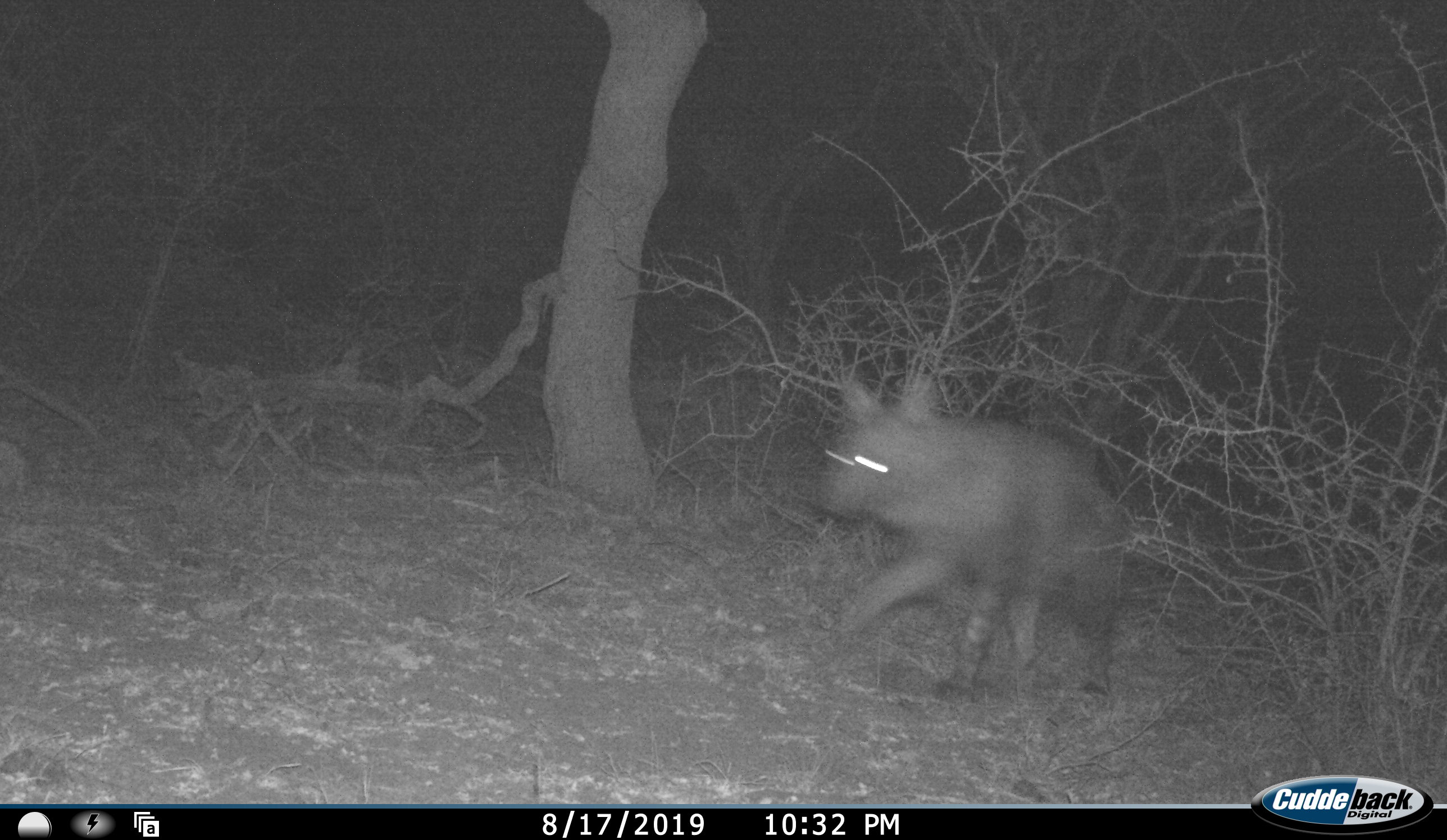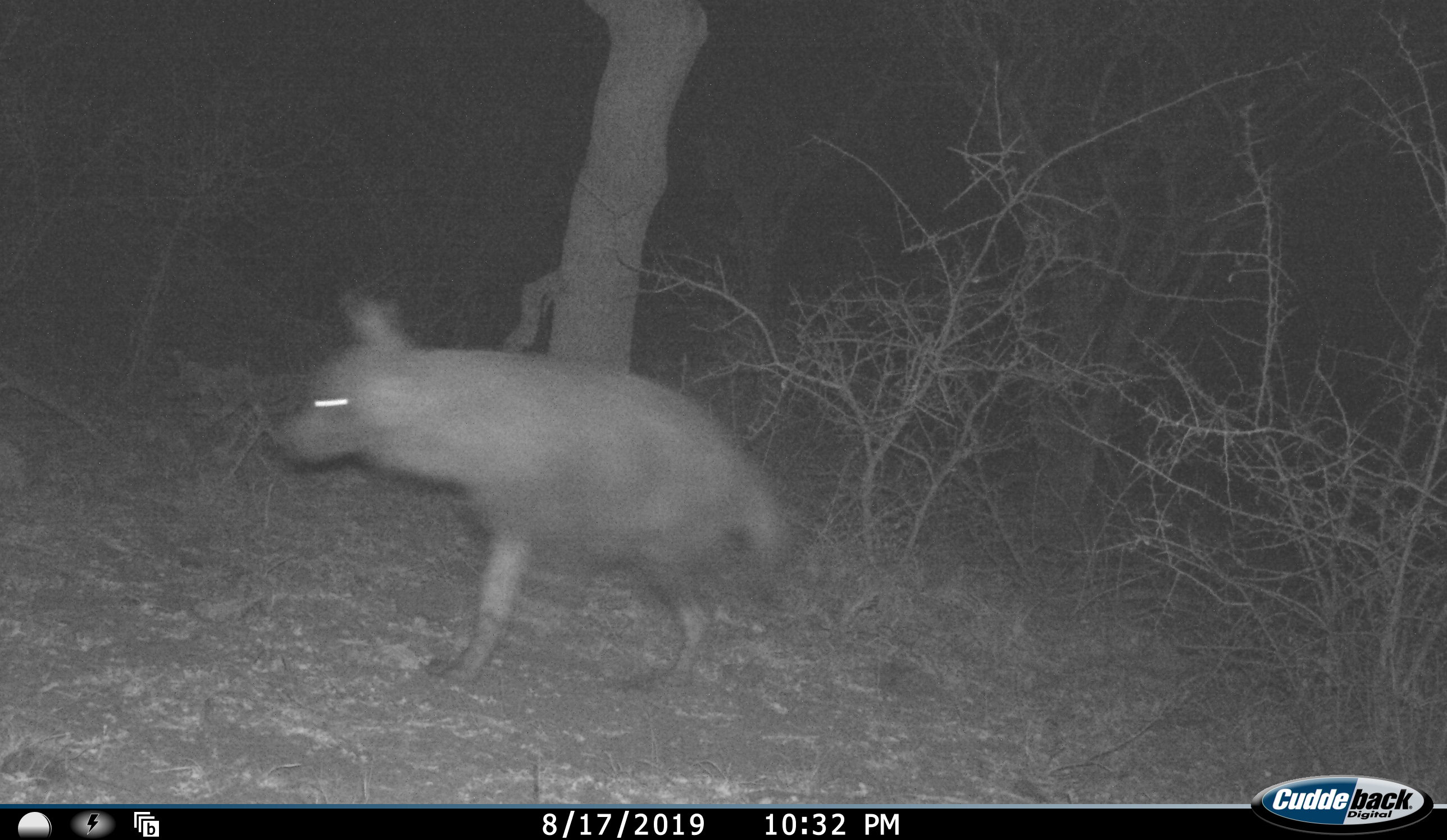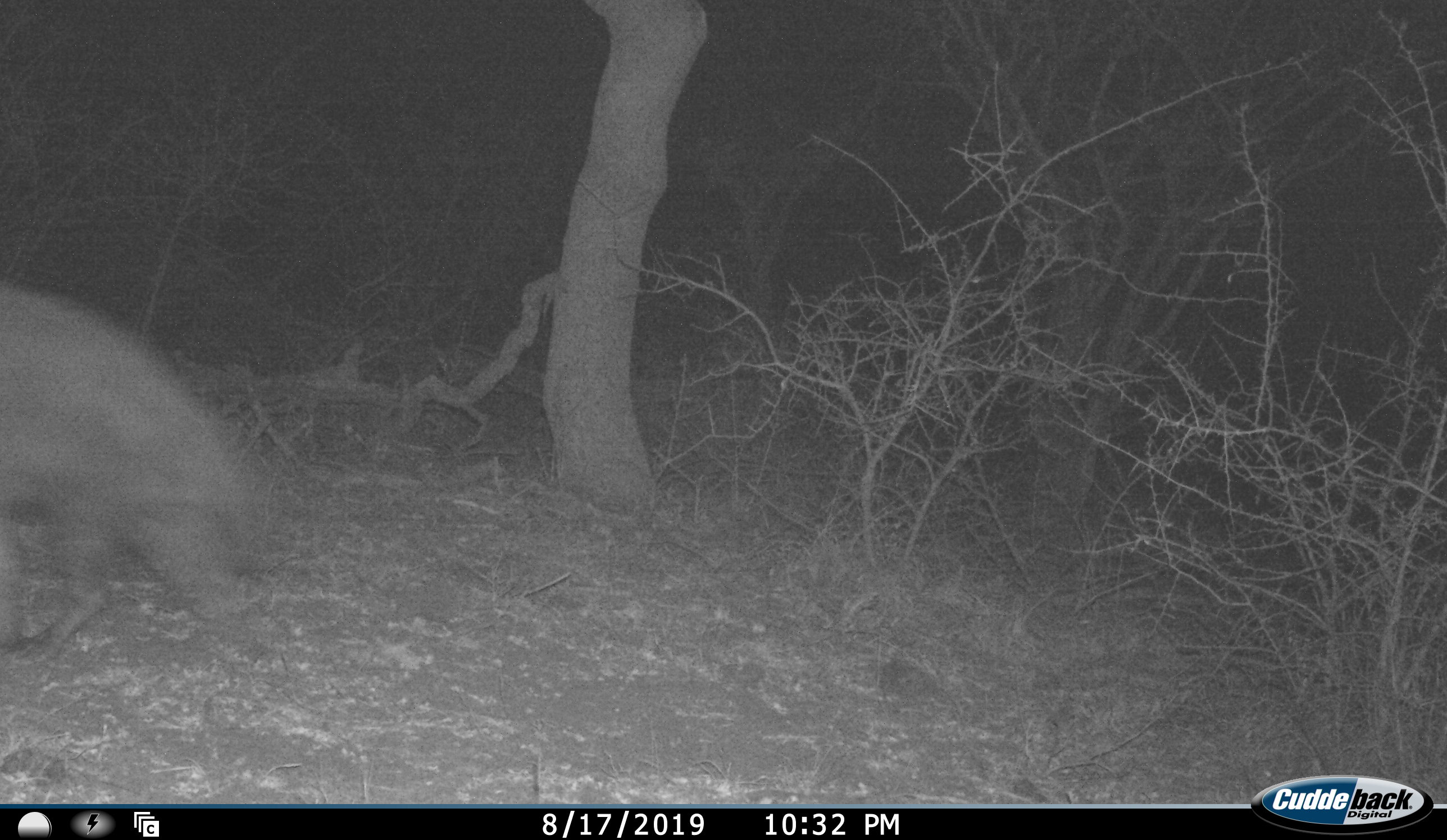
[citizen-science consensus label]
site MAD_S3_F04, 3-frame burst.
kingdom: Animalia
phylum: Chordata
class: Mammalia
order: Carnivora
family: Hyaenidae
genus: Parahyaena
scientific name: Parahyaena brunnea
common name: brown hyena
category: hyenabrown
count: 1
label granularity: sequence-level